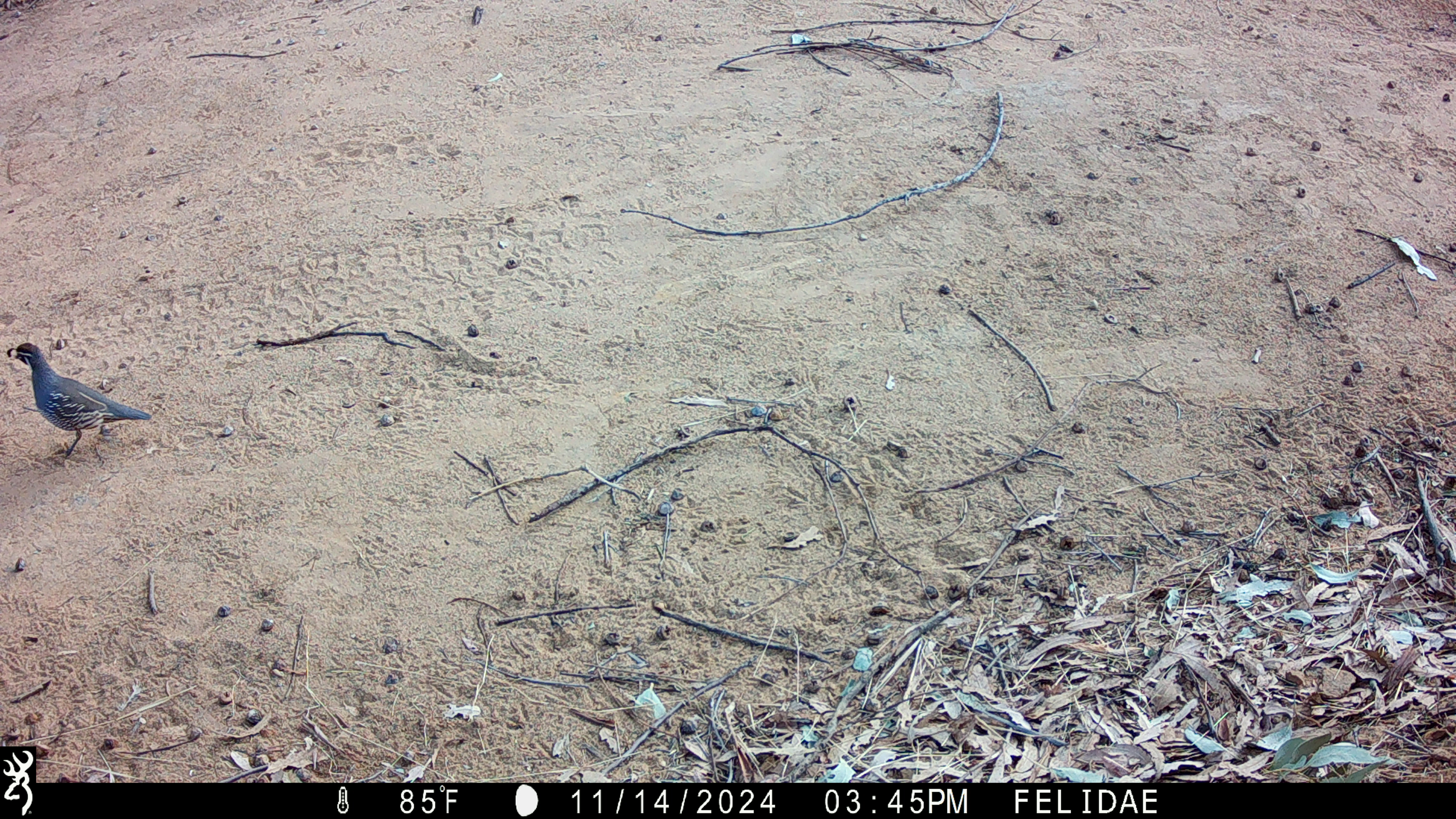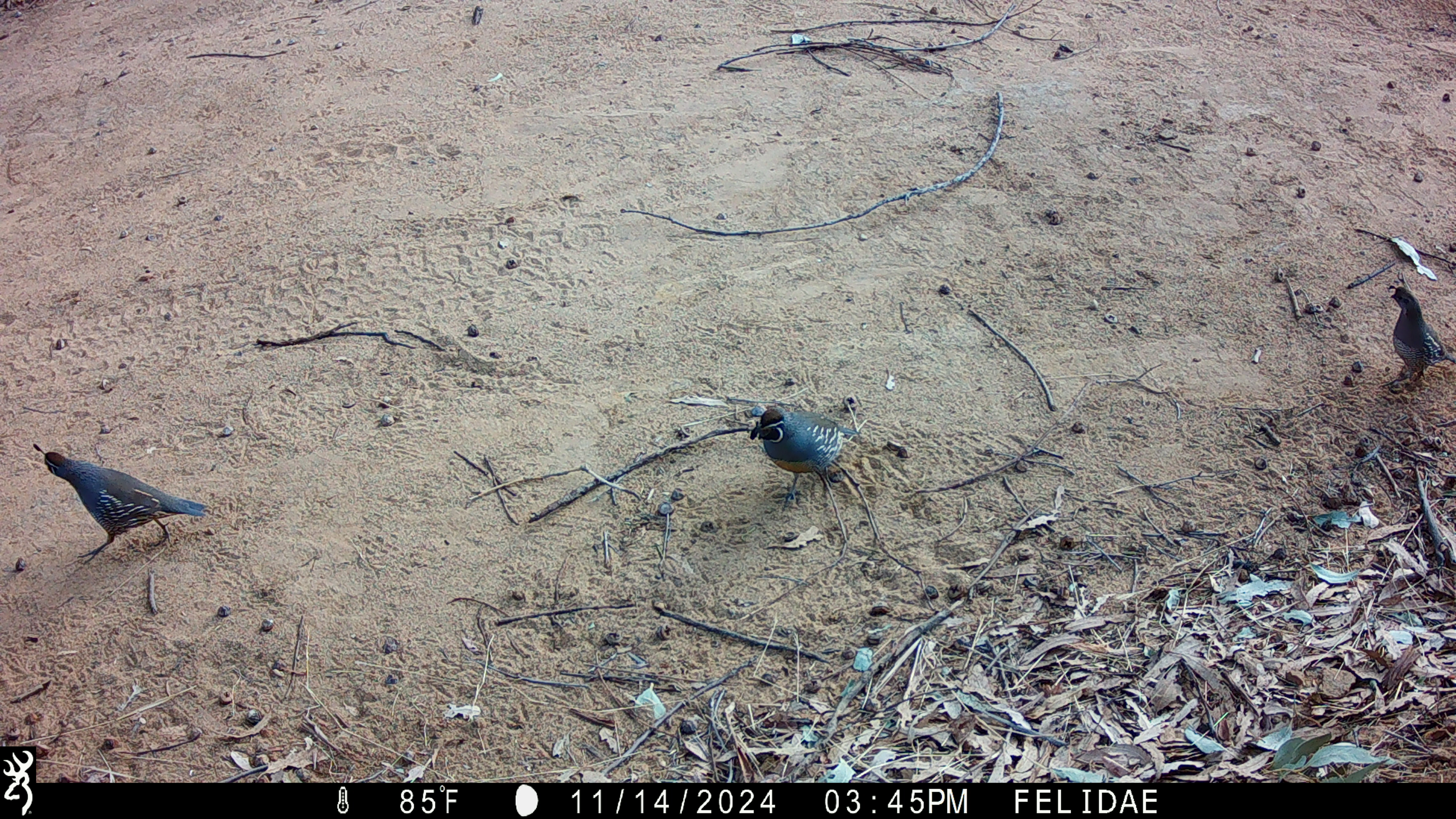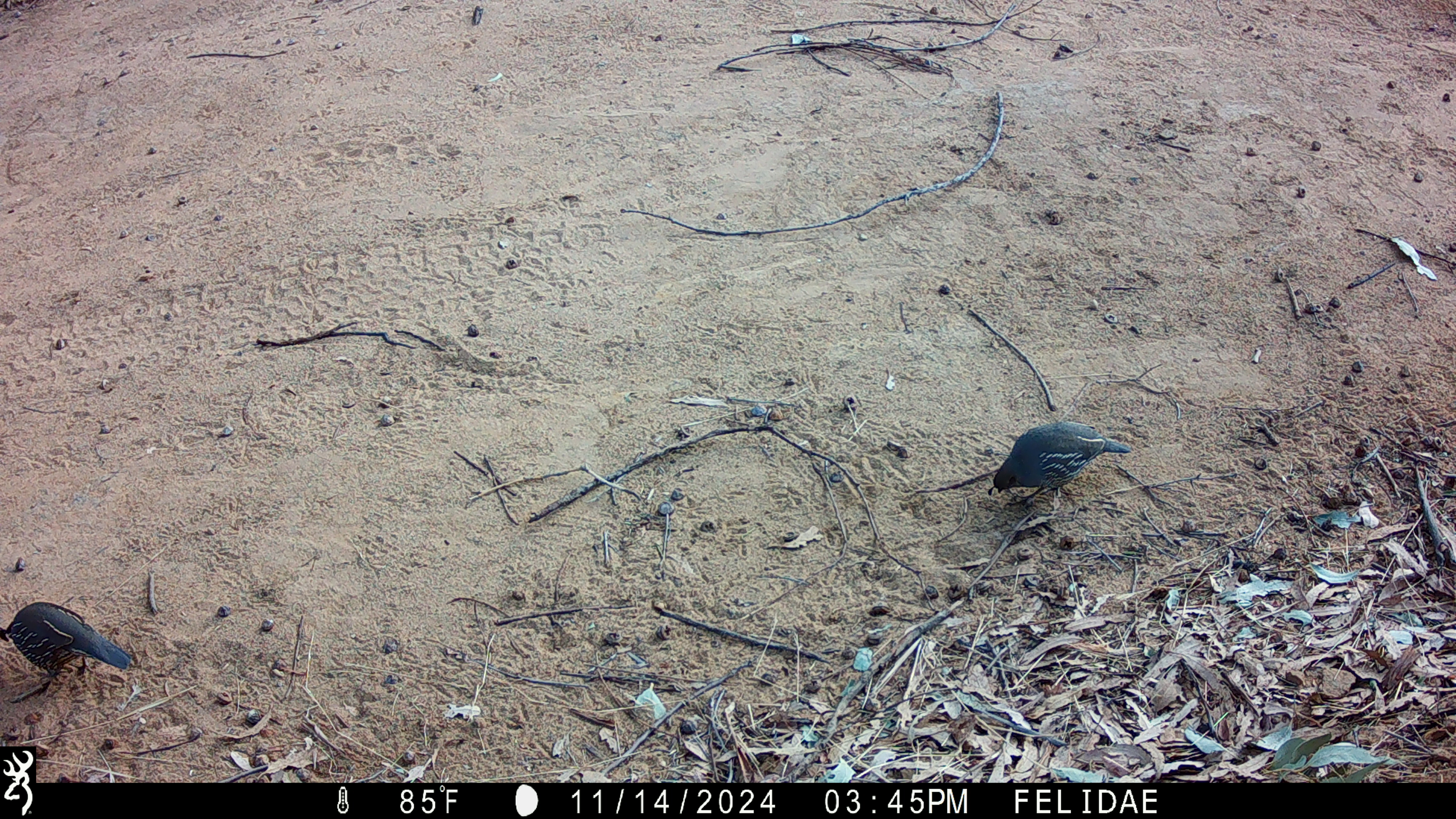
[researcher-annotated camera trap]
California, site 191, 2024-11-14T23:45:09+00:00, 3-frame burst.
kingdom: Animalia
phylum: Chordata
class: Aves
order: Galliformes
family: Odontophoridae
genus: Callipepla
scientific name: Callipepla californica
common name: california quail